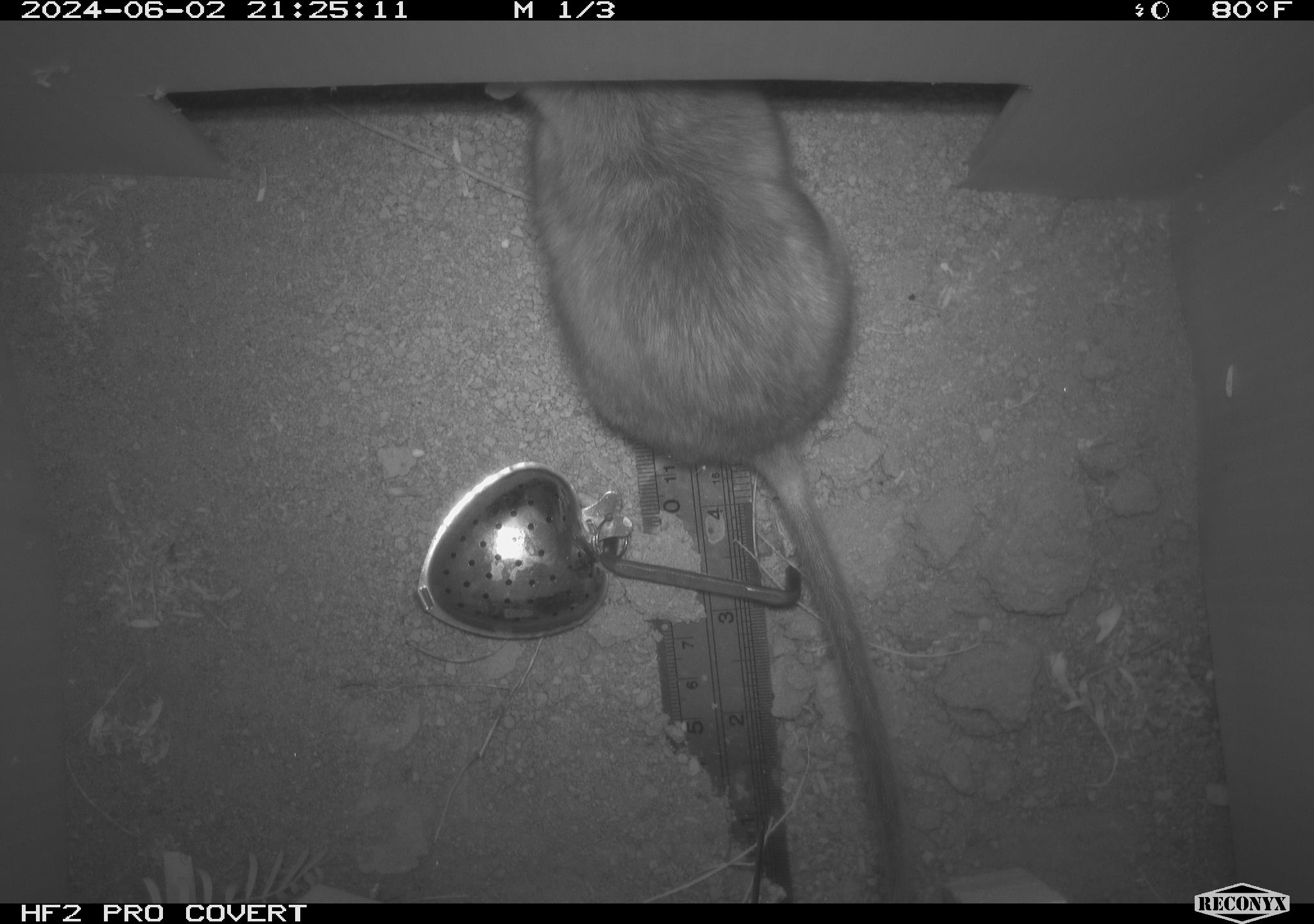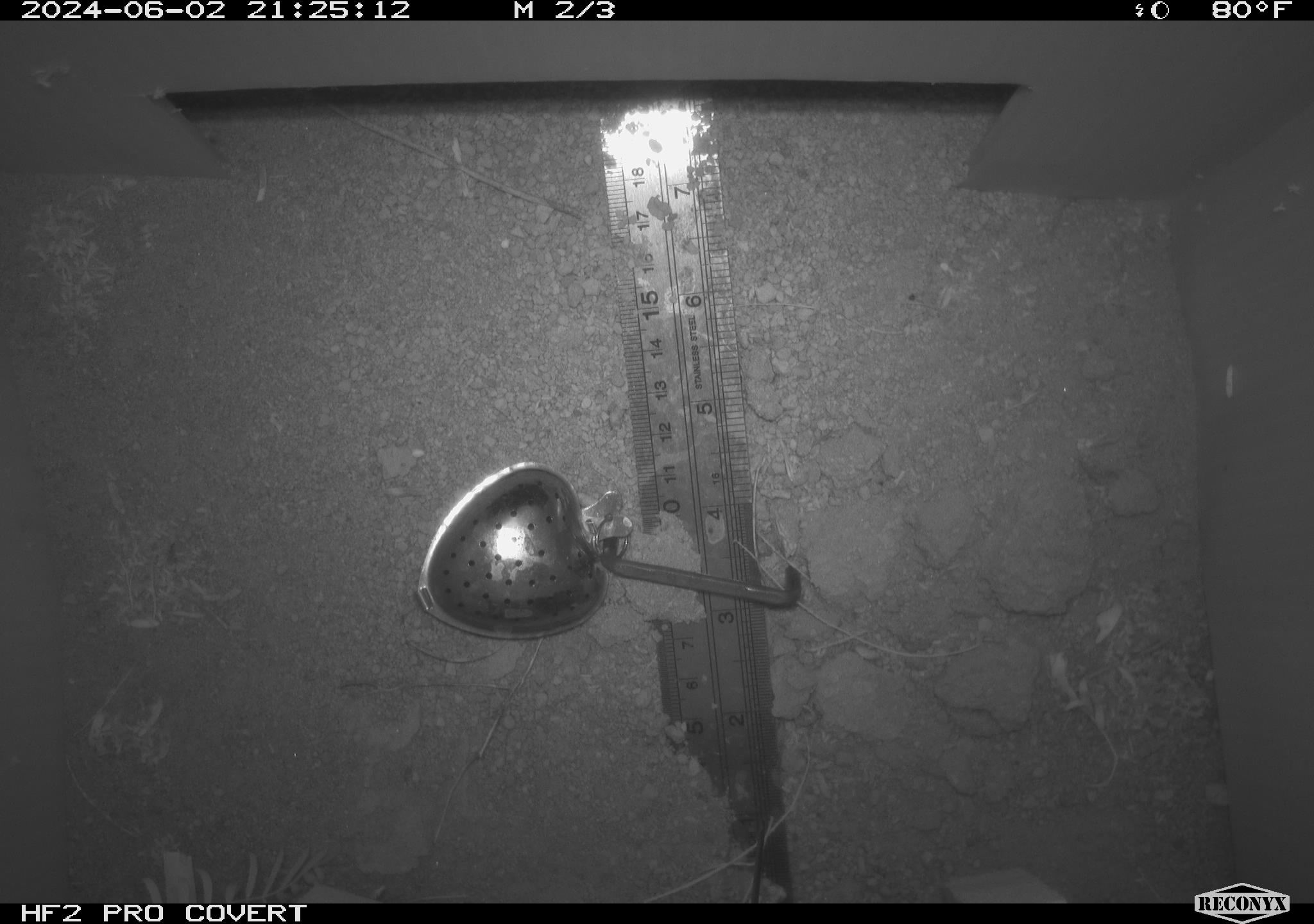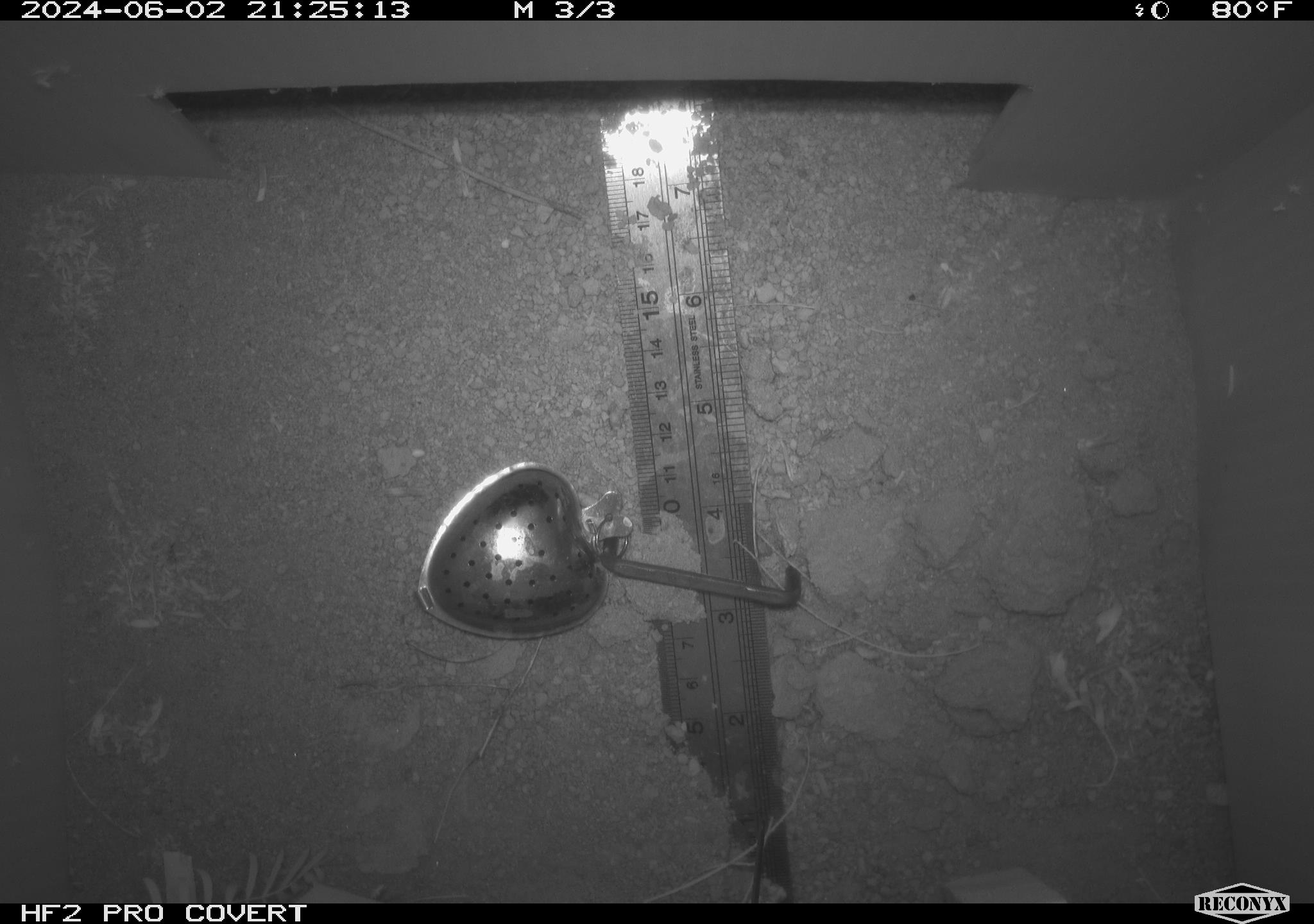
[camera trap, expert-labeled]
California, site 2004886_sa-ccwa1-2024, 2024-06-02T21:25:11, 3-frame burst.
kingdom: Animalia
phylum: Chordata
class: Mammalia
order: Rodentia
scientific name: Rodentia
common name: woodrat or rat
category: woodrat or rat species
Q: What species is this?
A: Woodrat or rat species (woodrat or rat) (Rodentia).